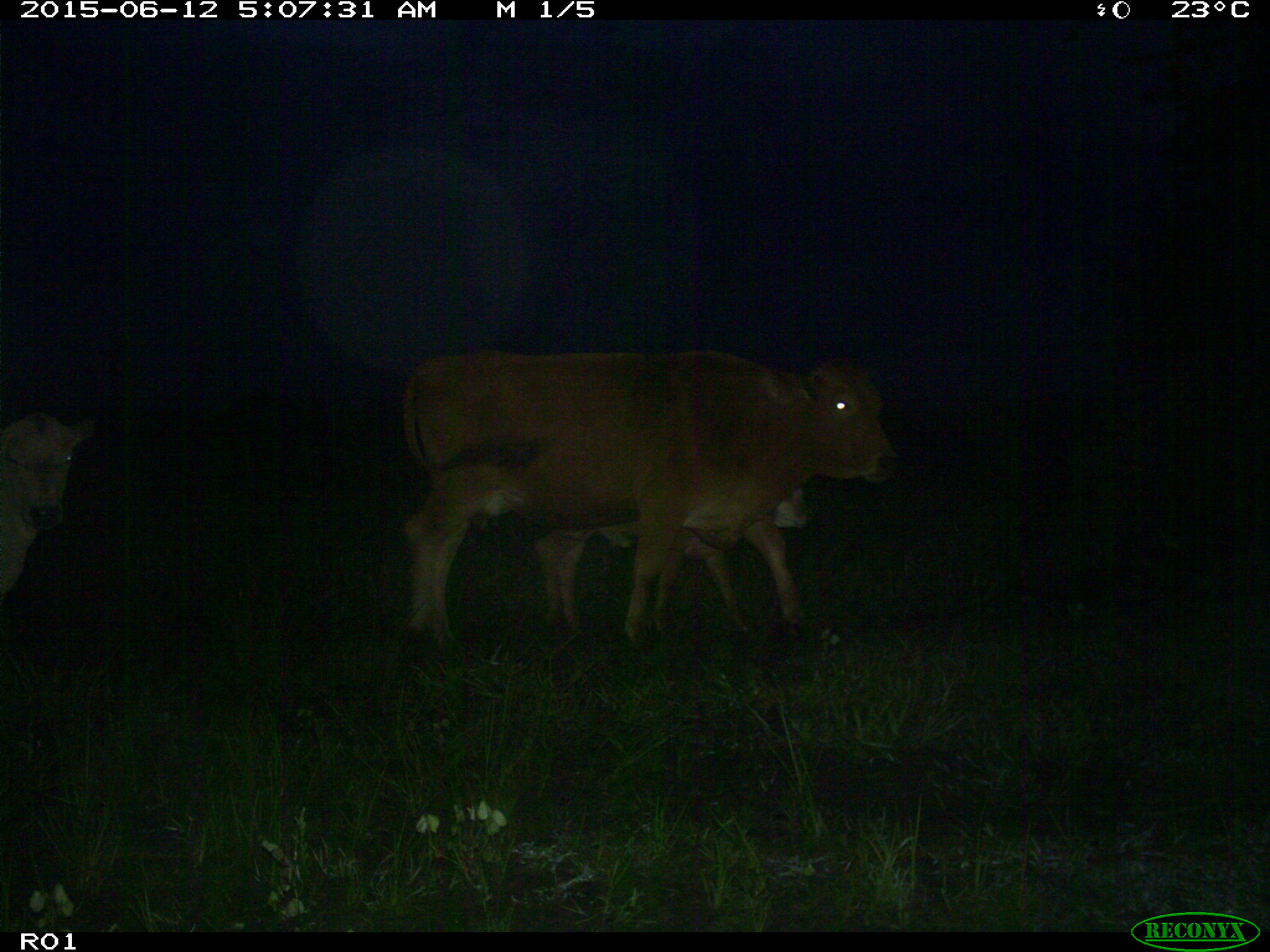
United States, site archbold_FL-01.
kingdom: Animalia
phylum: Chordata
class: Mammalia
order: Artiodactyla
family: Bovidae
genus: Bos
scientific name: Bos taurus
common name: domestic cow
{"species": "Bos taurus (domestic cow)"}